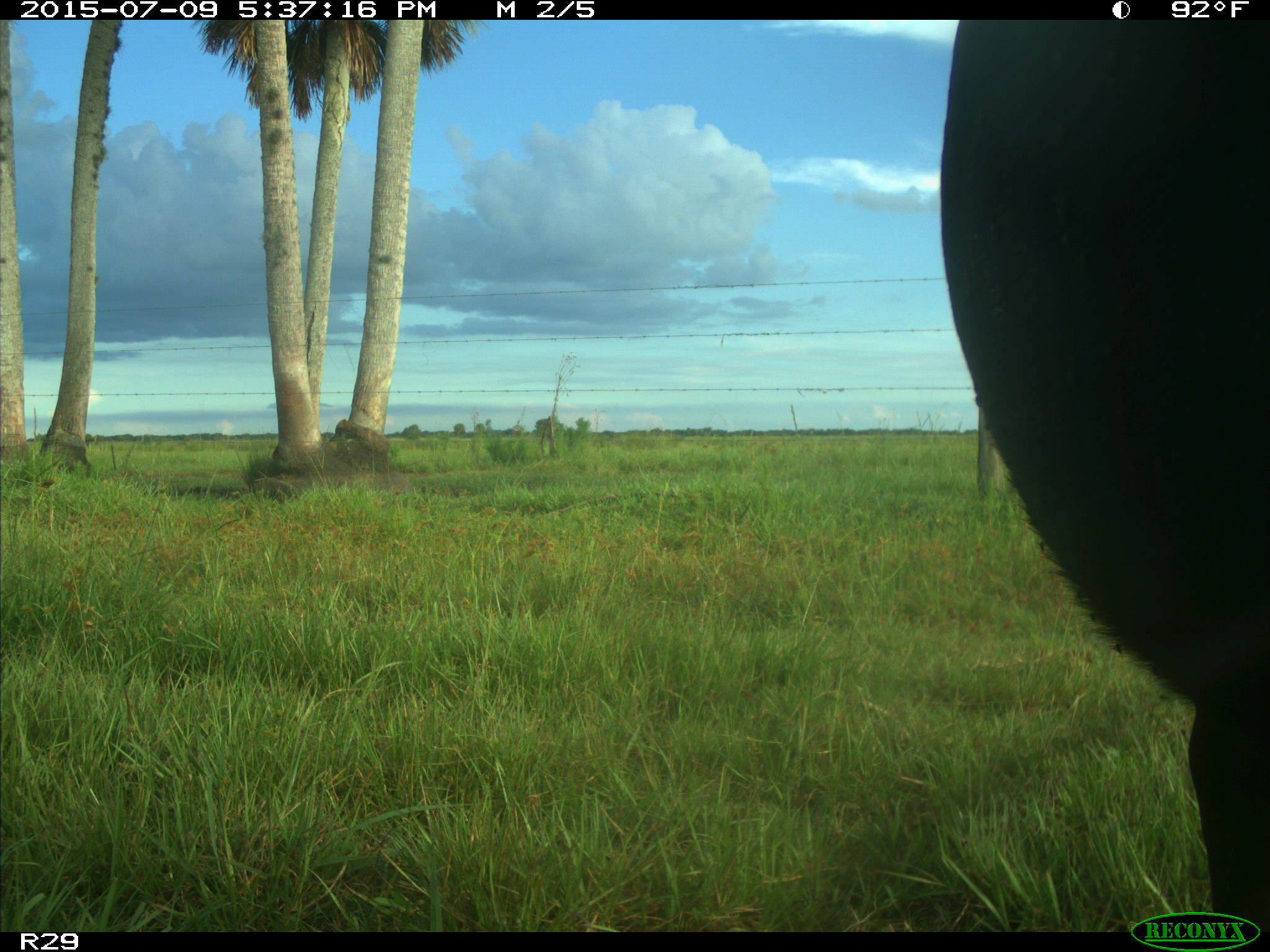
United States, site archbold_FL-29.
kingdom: Animalia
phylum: Chordata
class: Mammalia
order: Artiodactyla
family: Bovidae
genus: Bos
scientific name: Bos taurus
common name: domestic cow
Bos taurus (domestic cow).